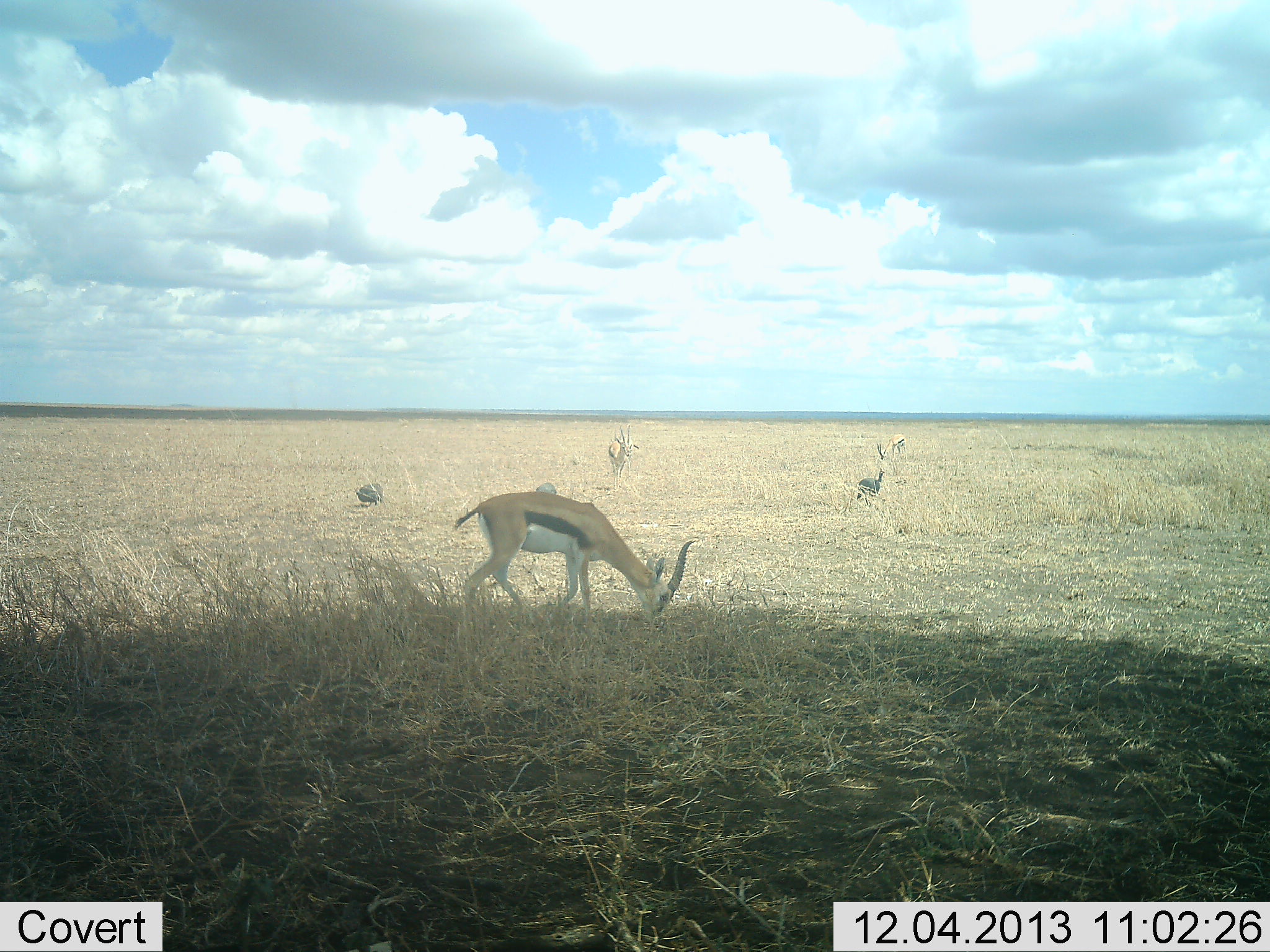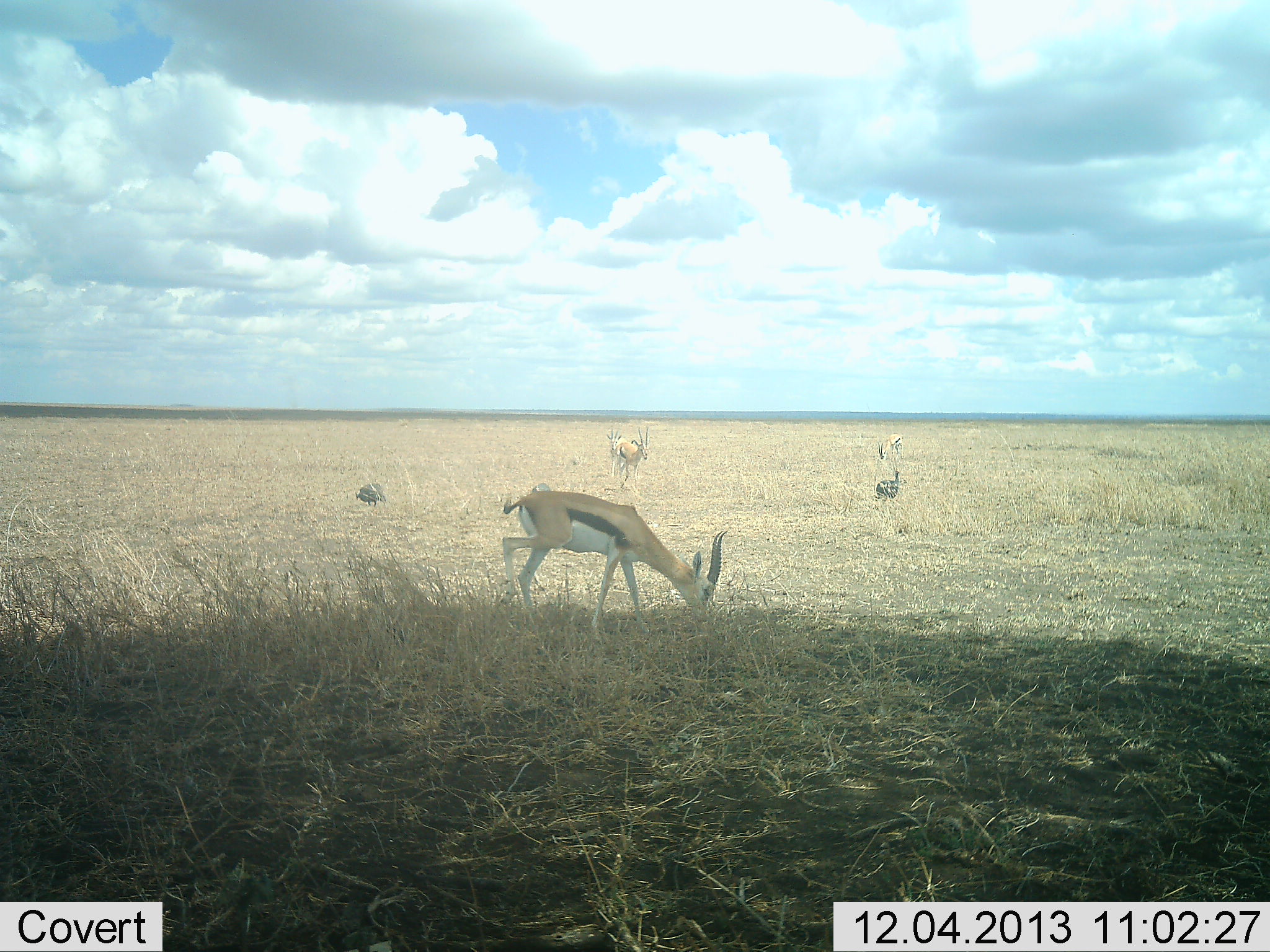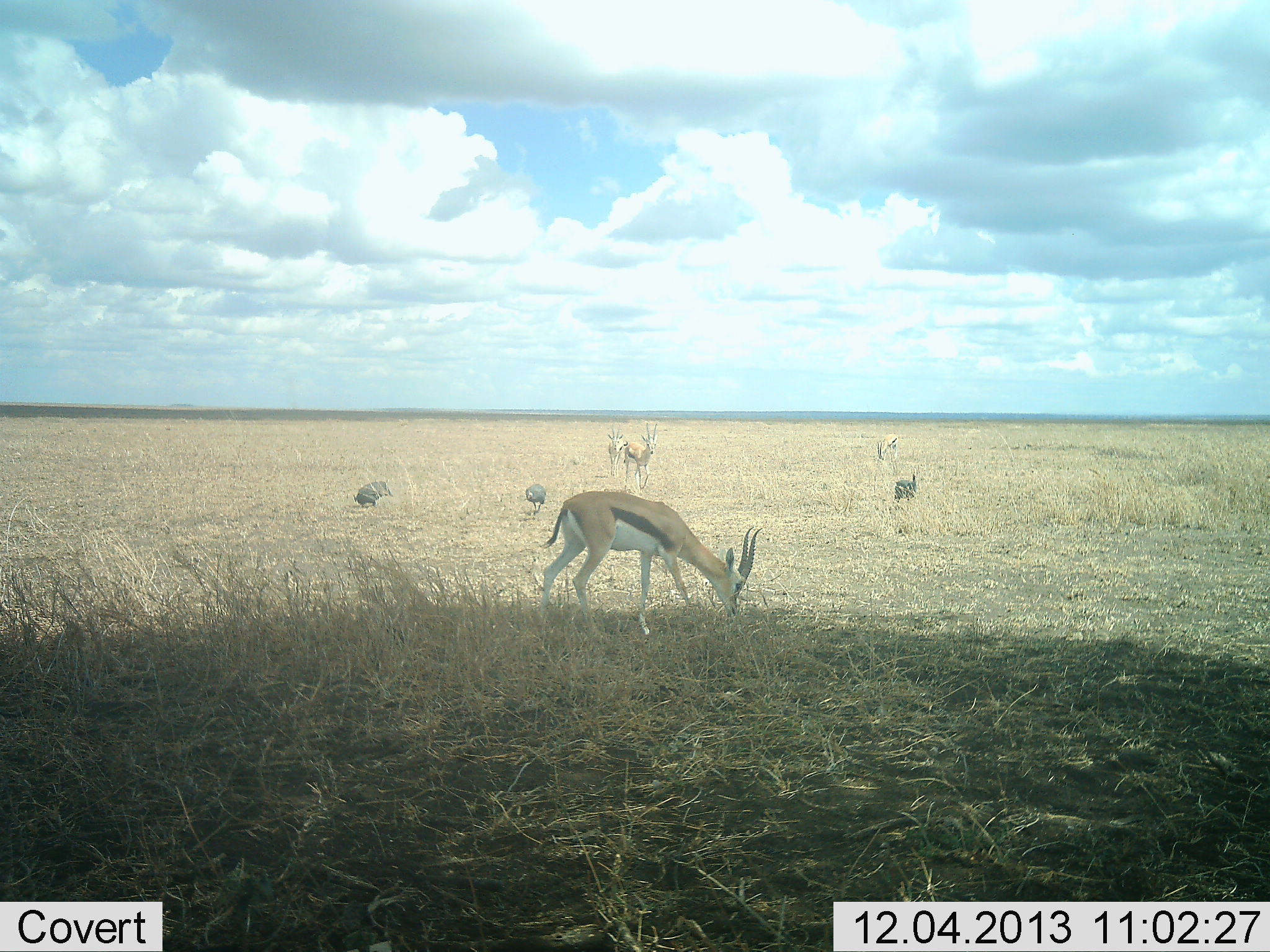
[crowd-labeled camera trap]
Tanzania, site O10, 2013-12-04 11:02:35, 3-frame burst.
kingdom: Animalia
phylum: Chordata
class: Mammalia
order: Artiodactyla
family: Bovidae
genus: Eudorcas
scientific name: Eudorcas thomsonii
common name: thomson's gazelle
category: gazellethomsons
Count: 3.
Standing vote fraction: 32%.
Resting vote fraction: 0%.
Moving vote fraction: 43%.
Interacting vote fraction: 2%.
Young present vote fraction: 4%.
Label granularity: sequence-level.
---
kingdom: Animalia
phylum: Chordata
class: Aves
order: Galliformes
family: Numididae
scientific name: Numididae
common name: guinea fowl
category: guineafowl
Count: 3.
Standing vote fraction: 24%.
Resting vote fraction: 0%.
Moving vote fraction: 79%.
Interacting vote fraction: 0%.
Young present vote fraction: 0%.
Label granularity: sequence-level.